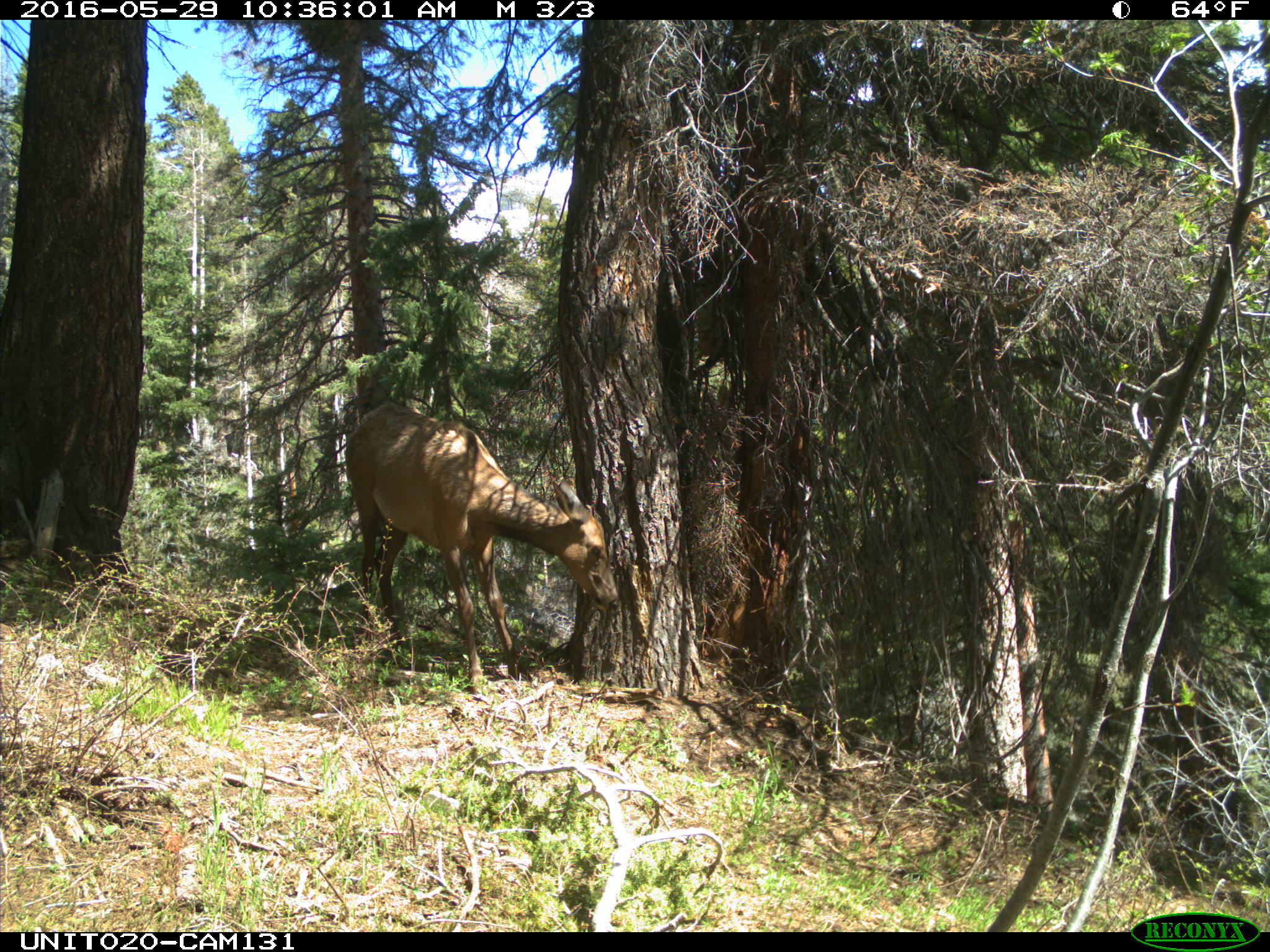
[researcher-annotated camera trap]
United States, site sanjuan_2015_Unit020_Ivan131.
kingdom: Animalia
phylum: Chordata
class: Mammalia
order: Artiodactyla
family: Cervidae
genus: Cervus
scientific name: Cervus elaphus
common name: red deer